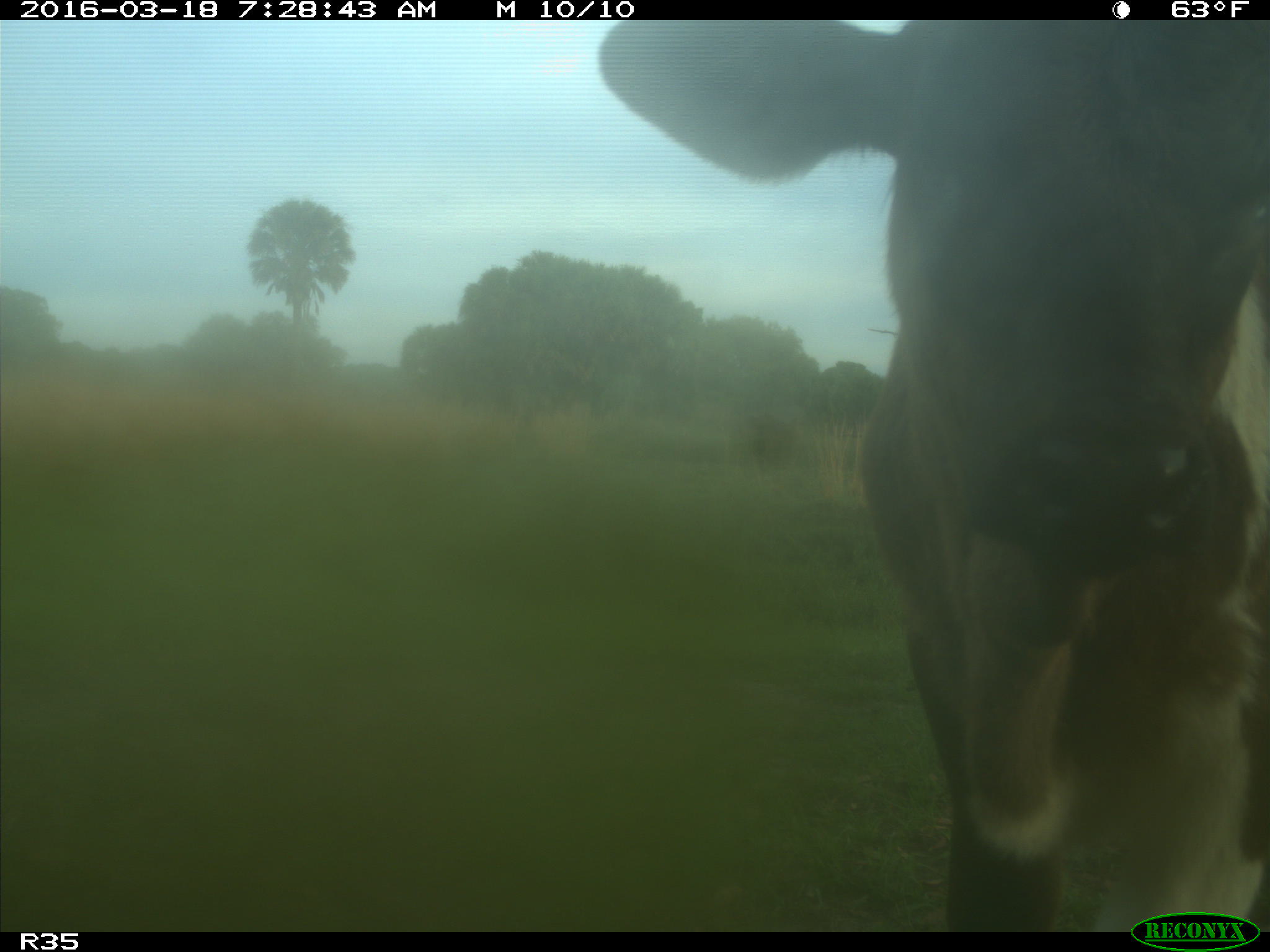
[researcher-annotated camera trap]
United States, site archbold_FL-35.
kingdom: Animalia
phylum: Chordata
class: Mammalia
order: Artiodactyla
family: Bovidae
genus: Bos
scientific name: Bos taurus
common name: domestic cow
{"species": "Bos taurus (domestic cow)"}